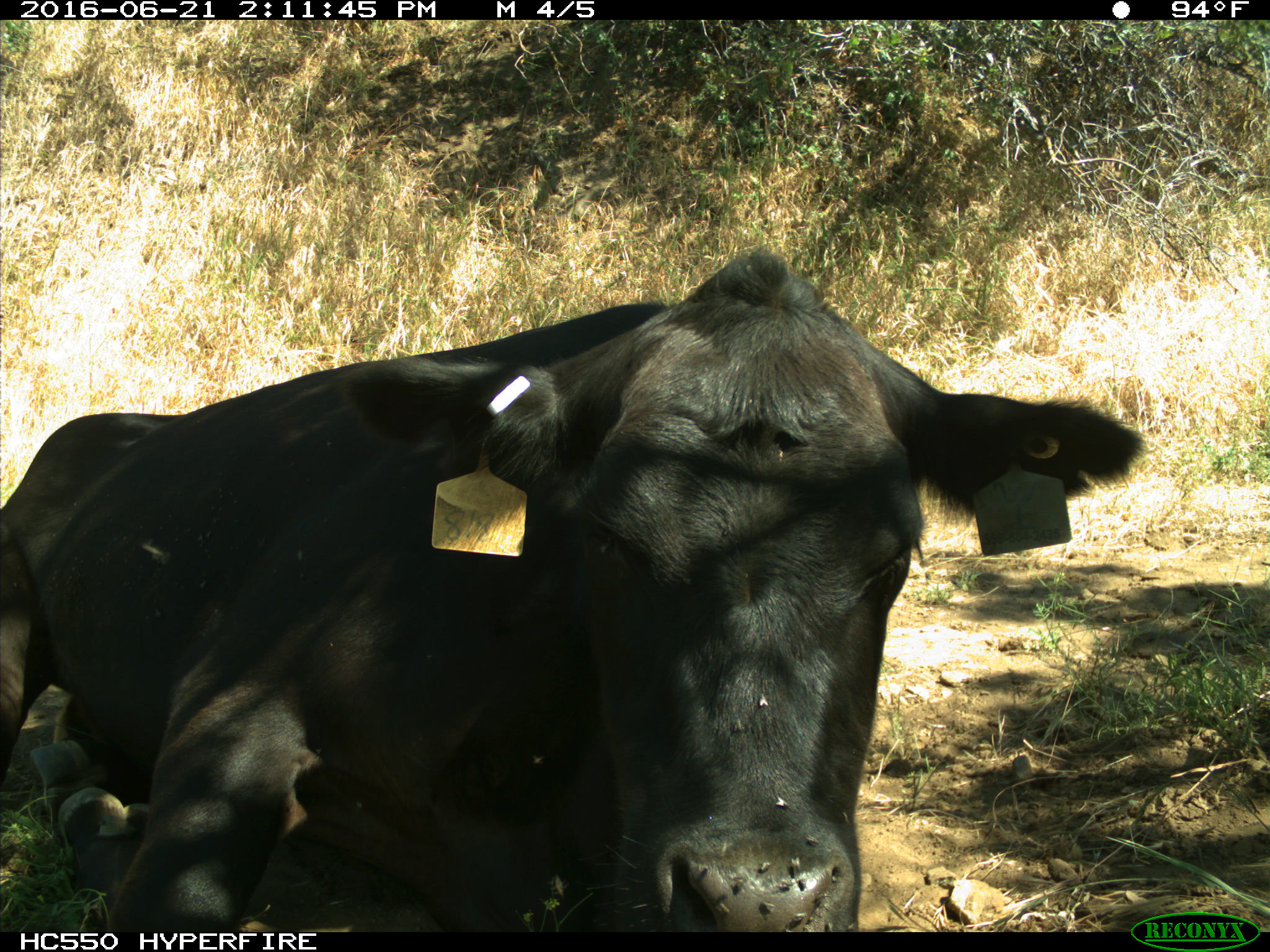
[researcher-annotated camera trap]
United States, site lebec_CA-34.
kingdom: Animalia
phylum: Chordata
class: Mammalia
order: Artiodactyla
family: Bovidae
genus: Bos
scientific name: Bos taurus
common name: domestic cow